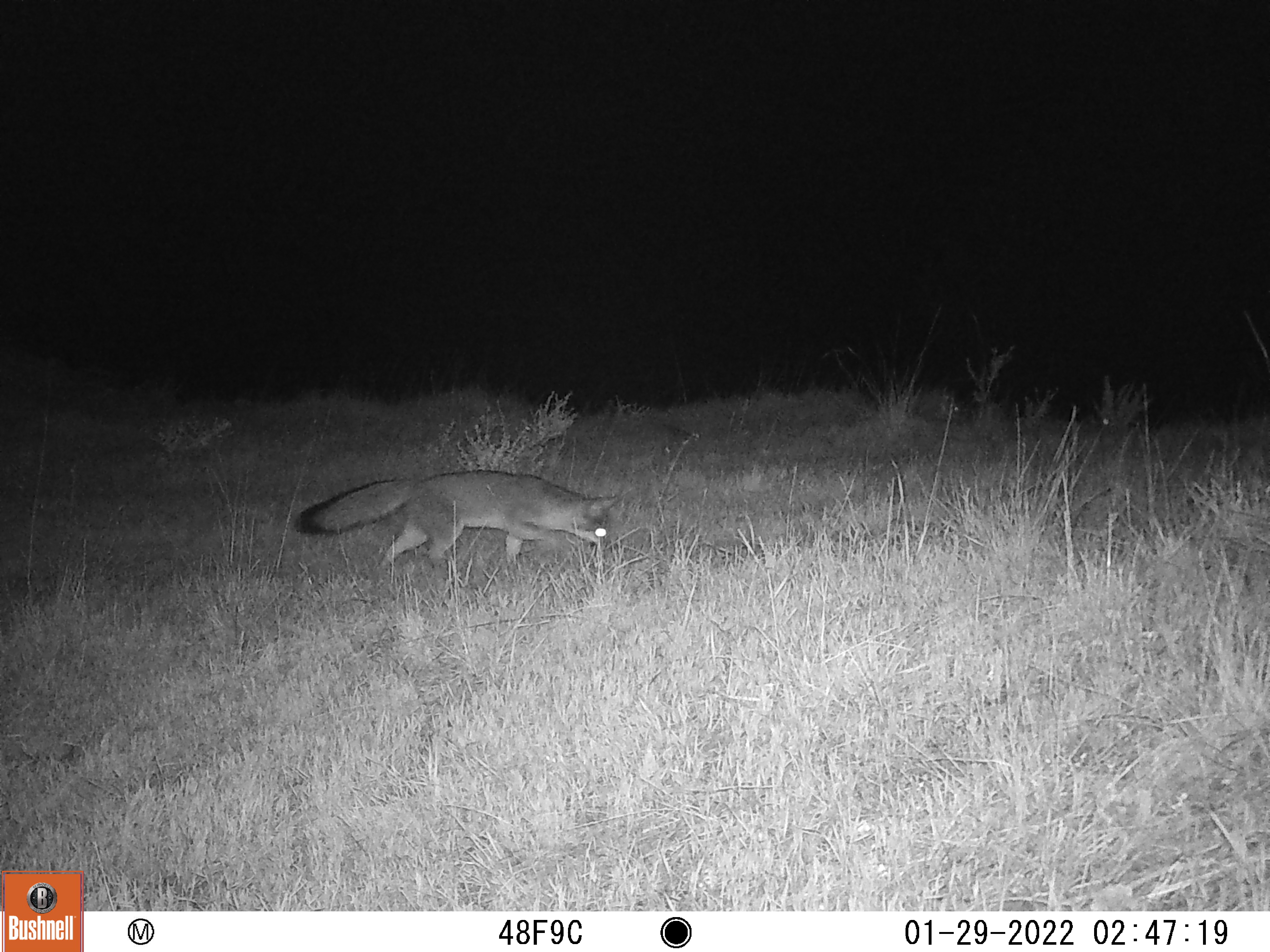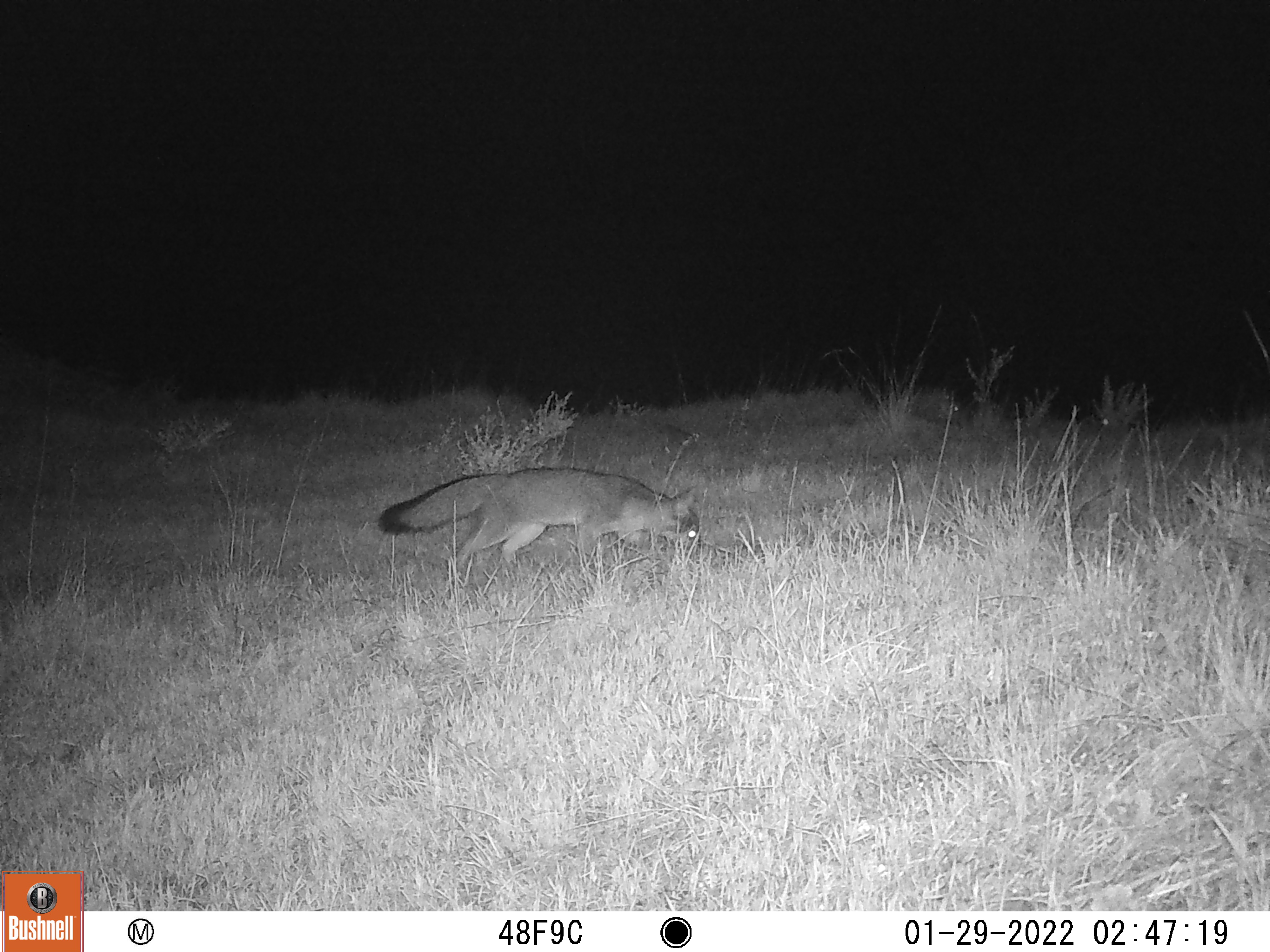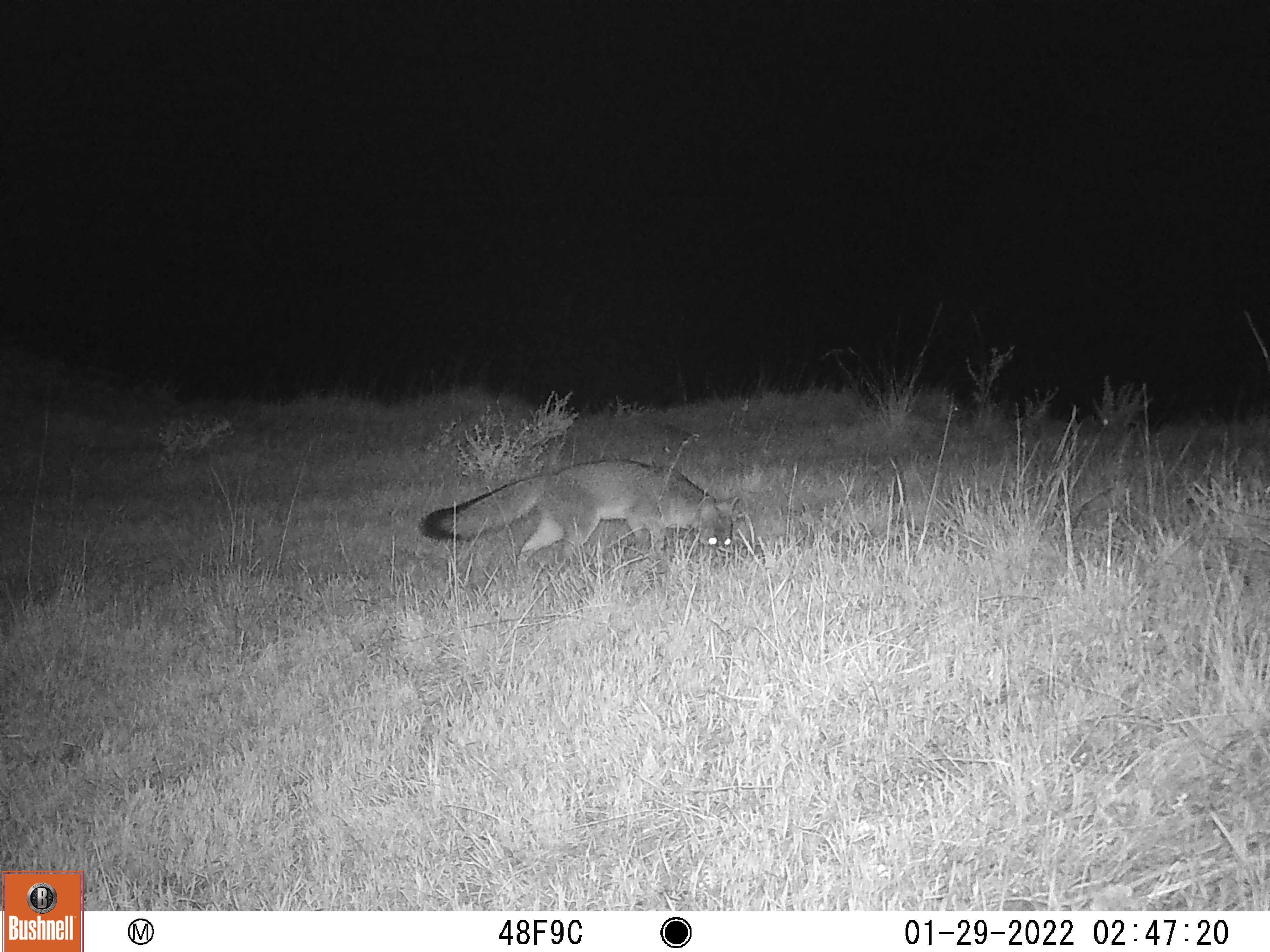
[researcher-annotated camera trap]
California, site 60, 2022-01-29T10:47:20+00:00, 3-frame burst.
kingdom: Animalia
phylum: Chordata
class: Mammalia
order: Carnivora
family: Canidae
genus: Urocyon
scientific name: Urocyon cinereoargenteus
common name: gray fox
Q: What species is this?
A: Gray fox (Urocyon cinereoargenteus).